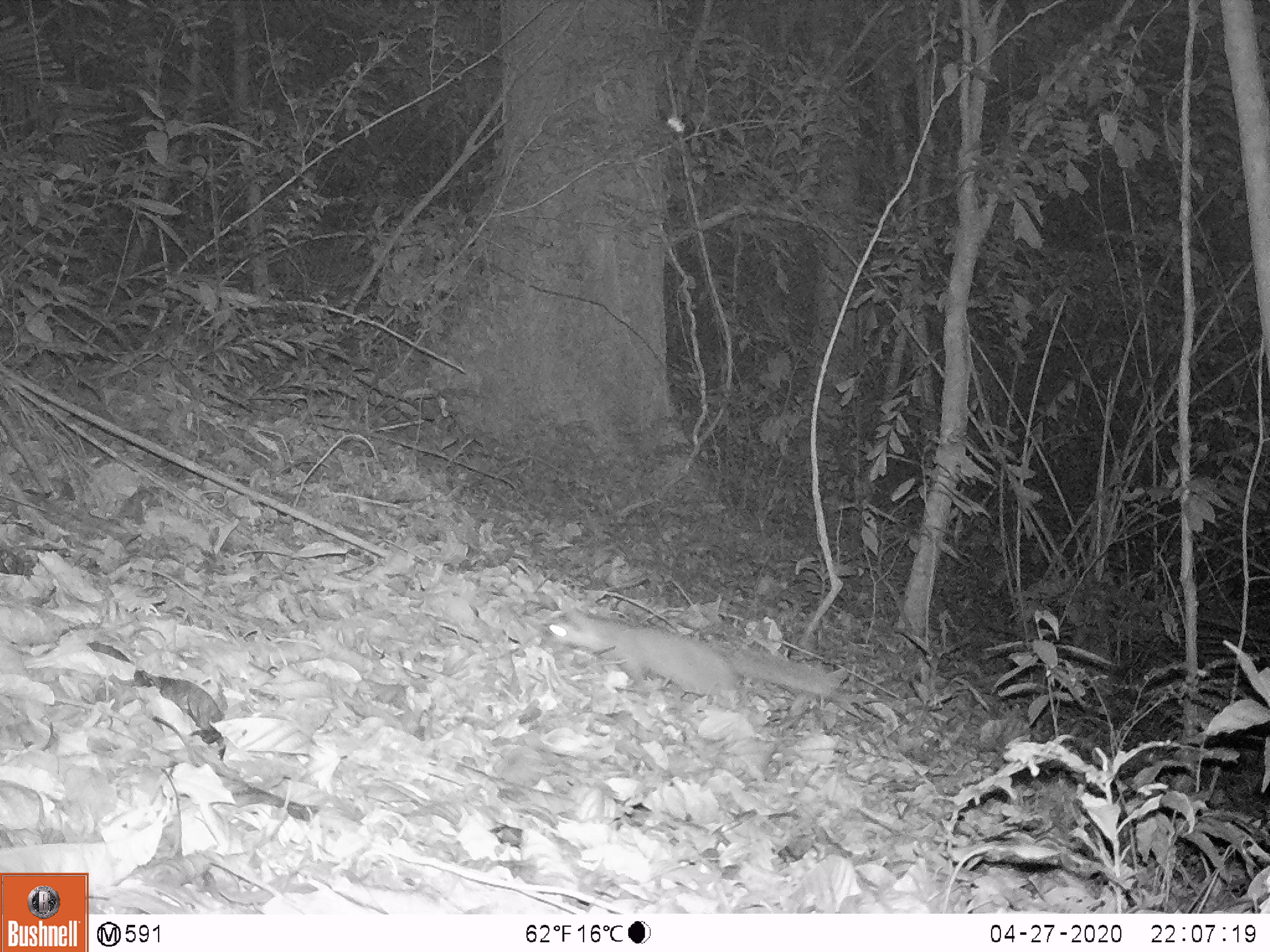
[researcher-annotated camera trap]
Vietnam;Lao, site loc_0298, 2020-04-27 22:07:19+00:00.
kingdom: Animalia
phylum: Chordata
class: Mammalia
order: Carnivora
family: Mustelidae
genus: Melogale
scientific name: Melogale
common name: ferret badger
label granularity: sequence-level